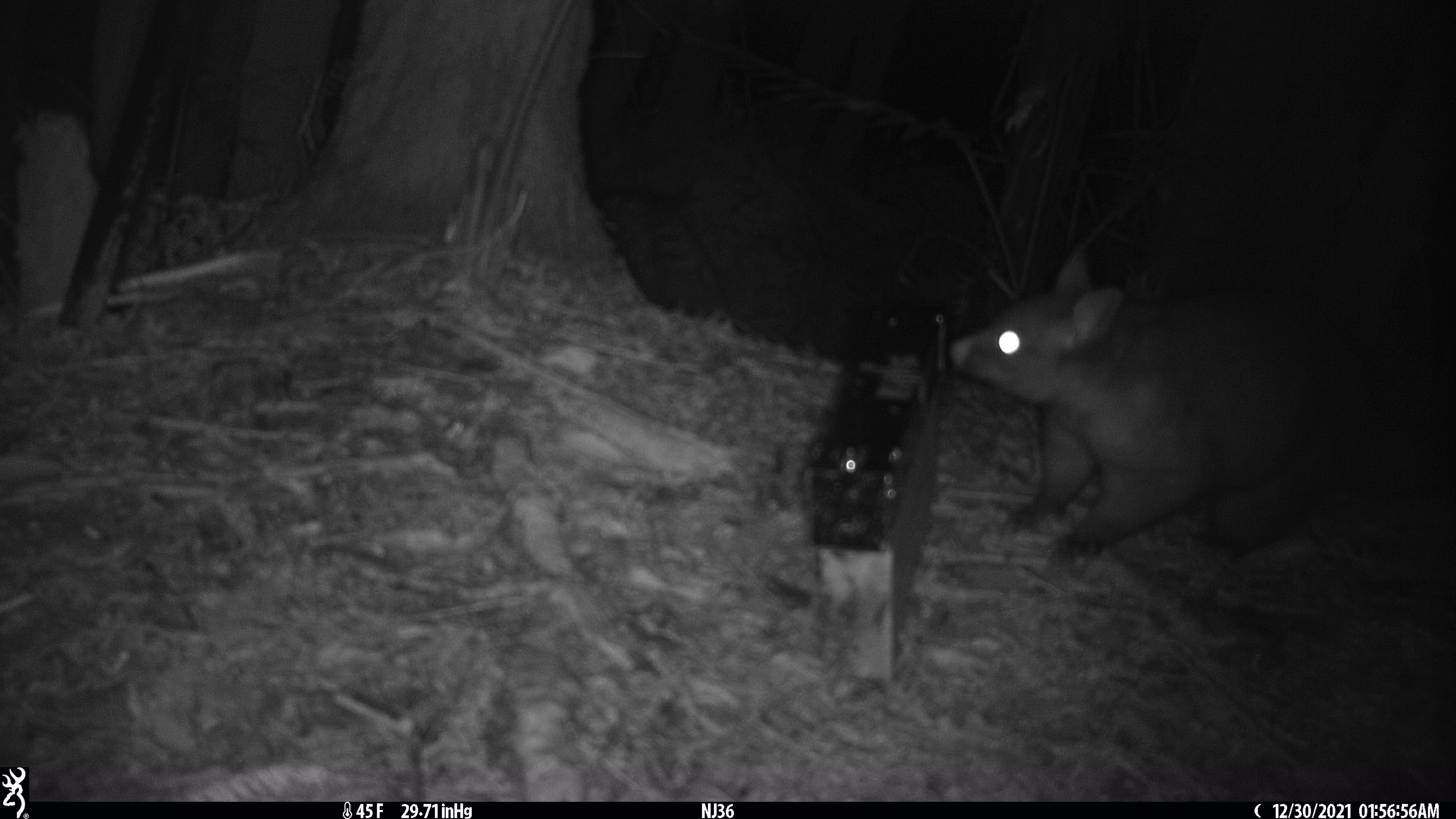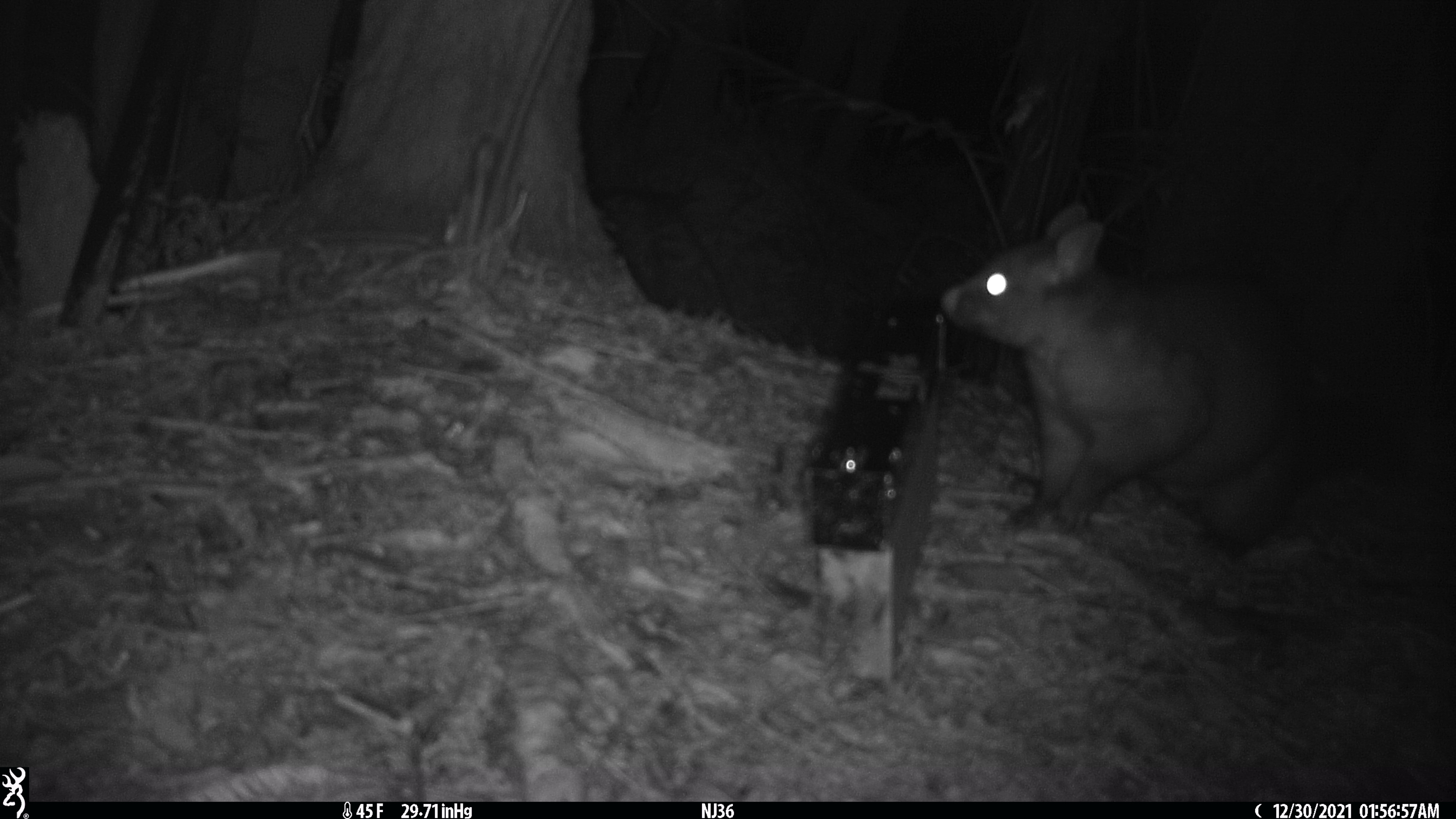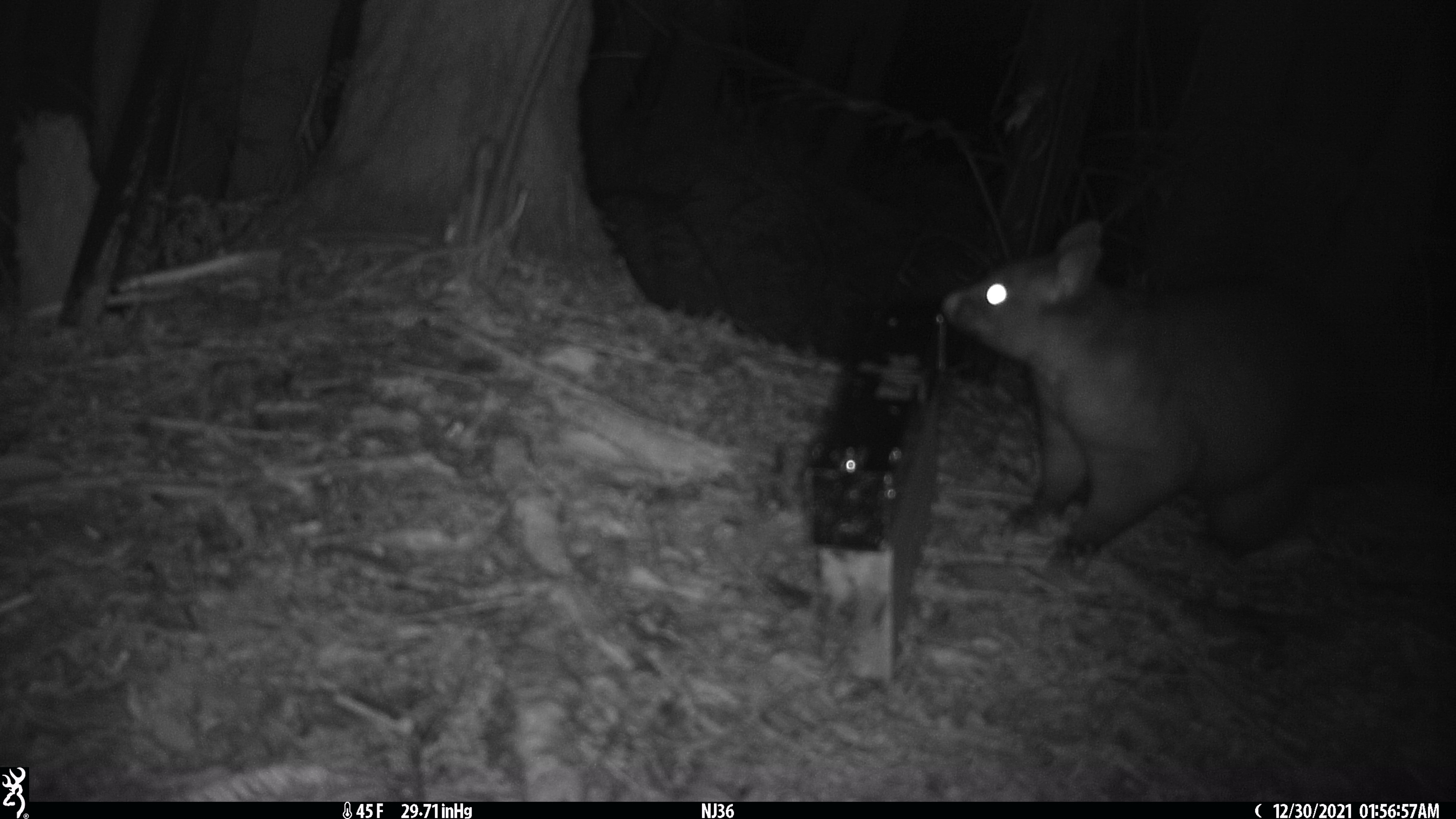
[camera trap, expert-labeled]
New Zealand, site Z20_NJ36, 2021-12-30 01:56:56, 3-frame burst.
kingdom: Animalia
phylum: Chordata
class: Mammalia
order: Diprotodontia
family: Phalangeridae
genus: Trichosurus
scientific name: Trichosurus vulpecula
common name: common brushtail possum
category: possum